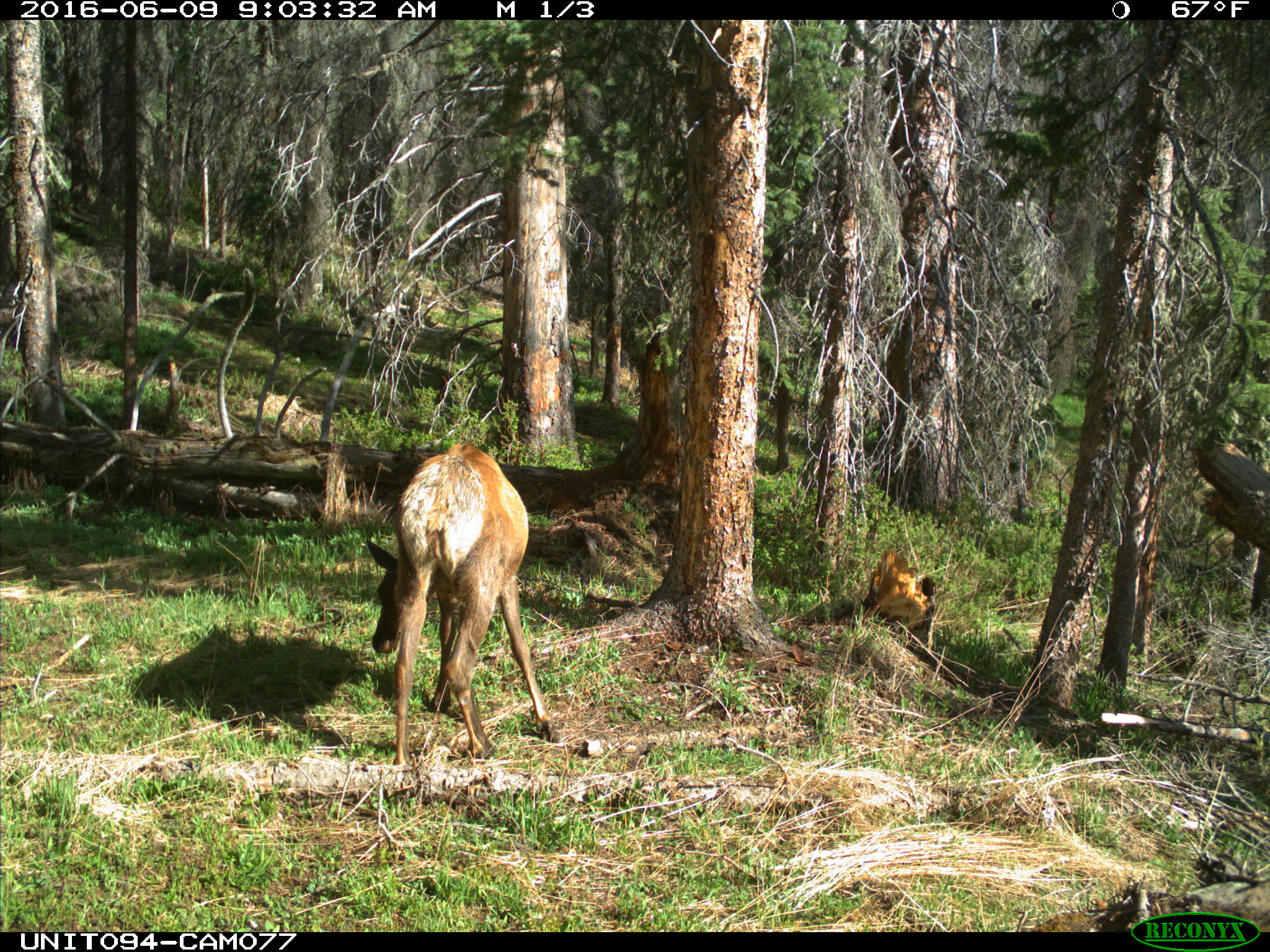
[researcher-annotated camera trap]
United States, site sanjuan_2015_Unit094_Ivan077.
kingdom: Animalia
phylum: Chordata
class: Mammalia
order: Artiodactyla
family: Cervidae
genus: Cervus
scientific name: Cervus elaphus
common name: red deer